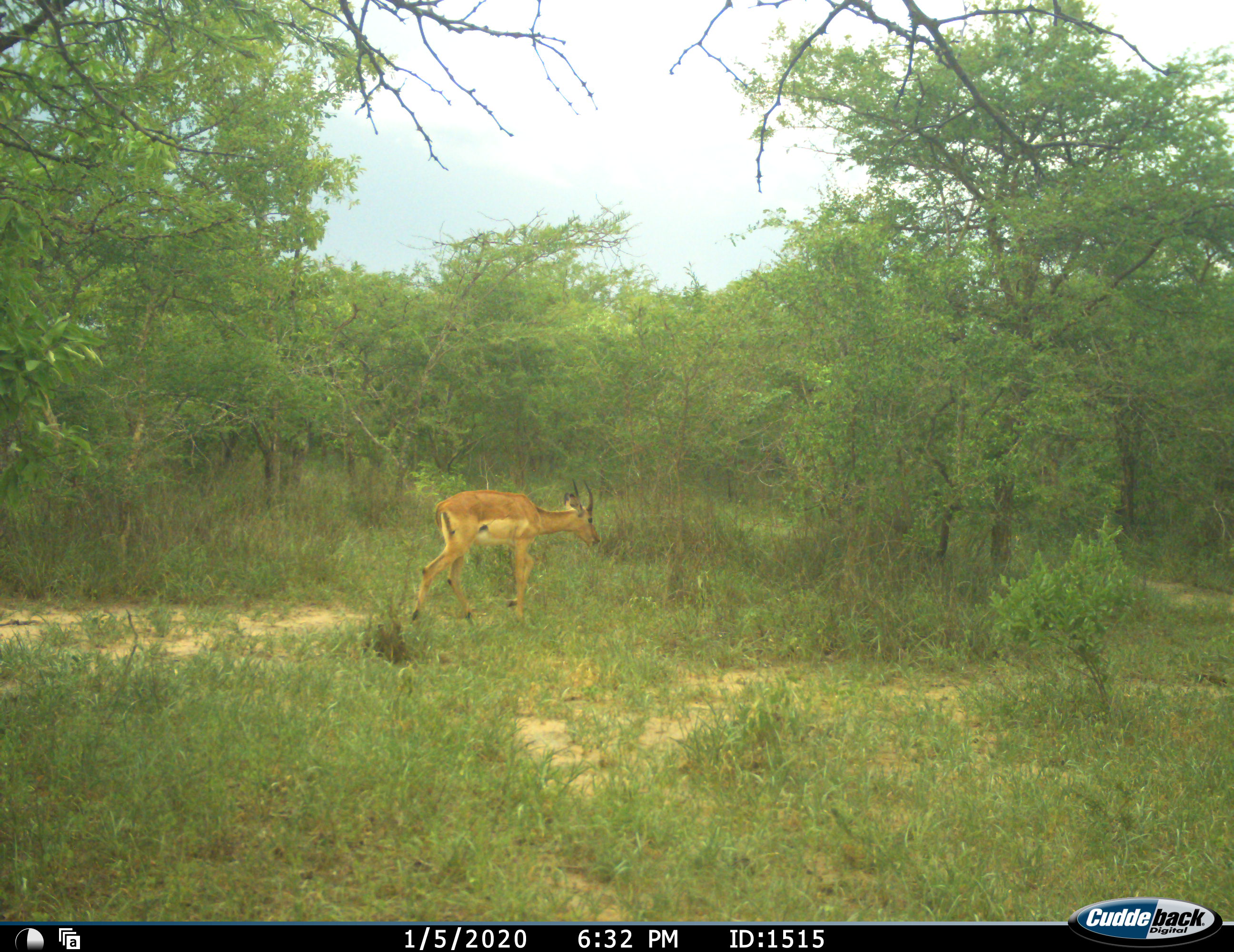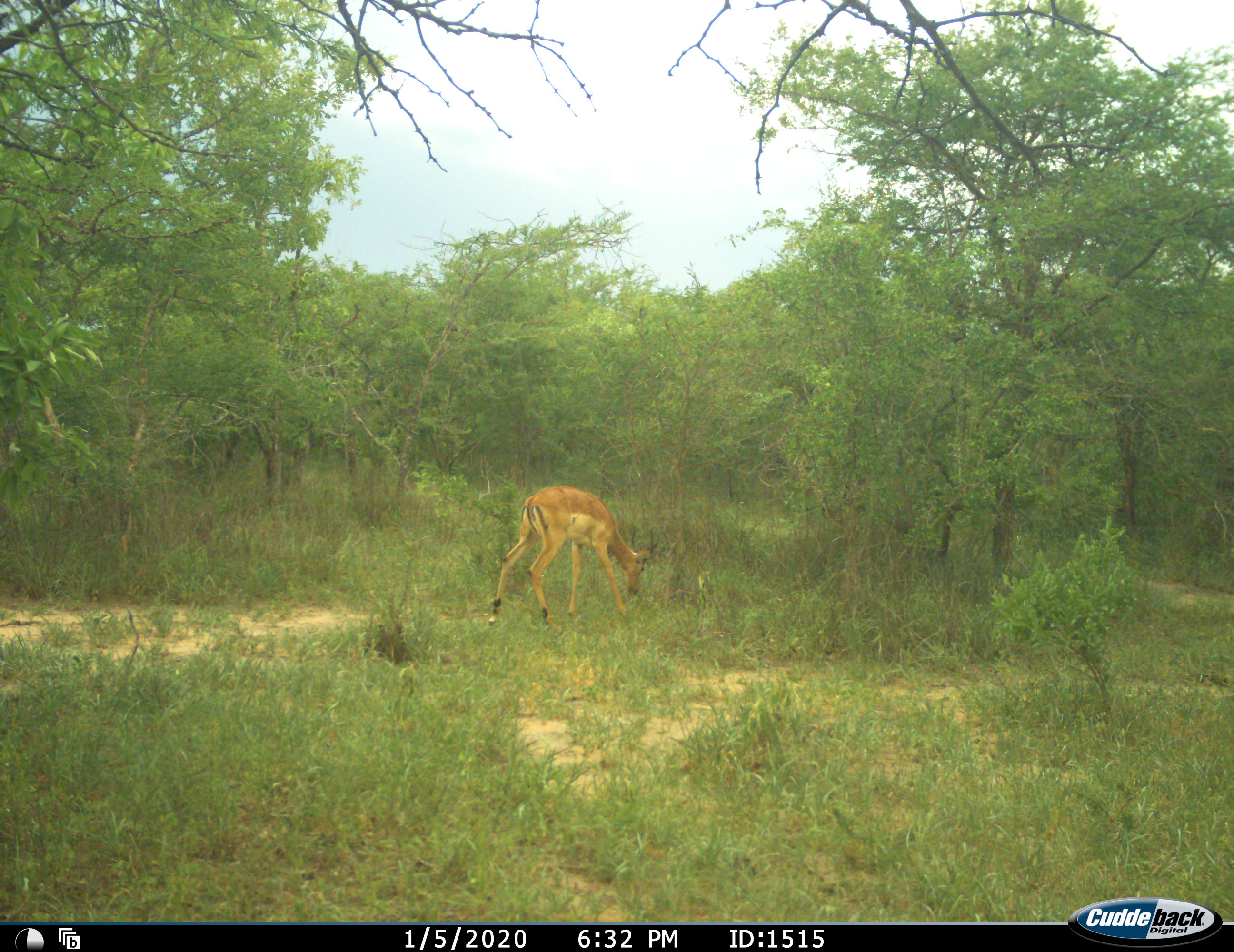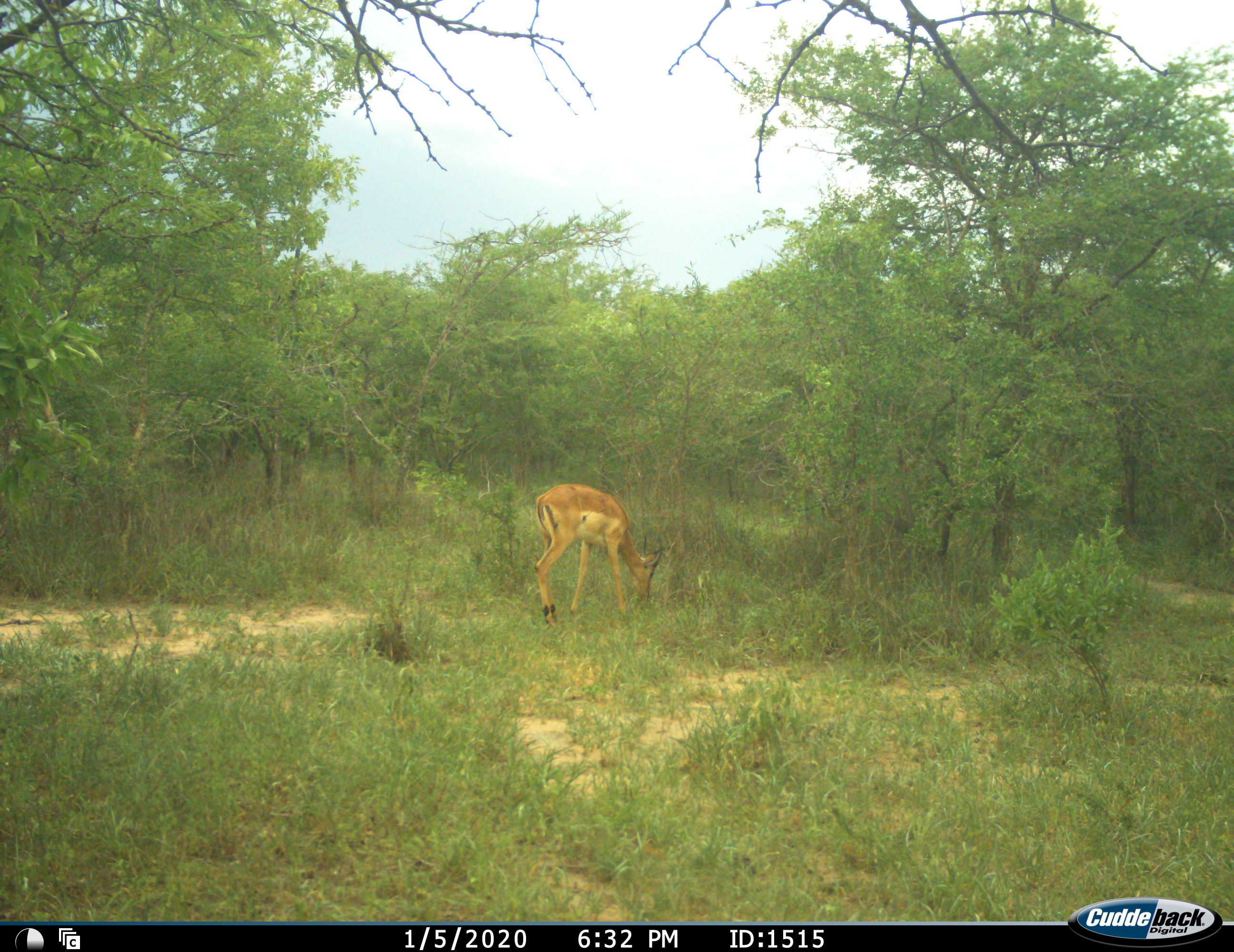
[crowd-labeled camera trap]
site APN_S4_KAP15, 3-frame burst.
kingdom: Animalia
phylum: Chordata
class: Mammalia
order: Artiodactyla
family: Bovidae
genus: Aepyceros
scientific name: Aepyceros melampus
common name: impala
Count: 1.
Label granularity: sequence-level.